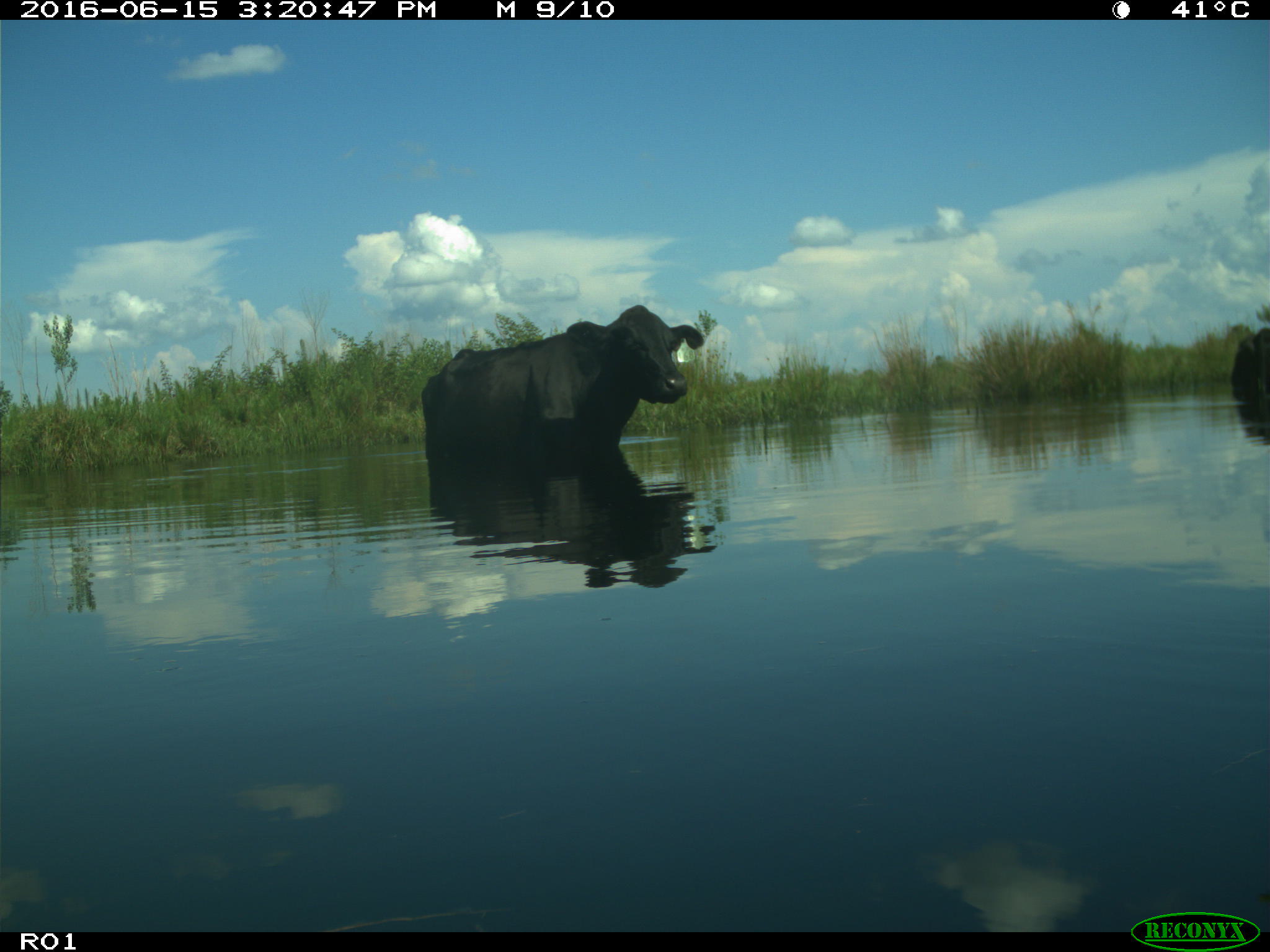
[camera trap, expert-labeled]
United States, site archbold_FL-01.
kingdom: Animalia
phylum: Chordata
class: Mammalia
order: Artiodactyla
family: Bovidae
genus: Bos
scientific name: Bos taurus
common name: domestic cow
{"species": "Bos taurus (domestic cow)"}